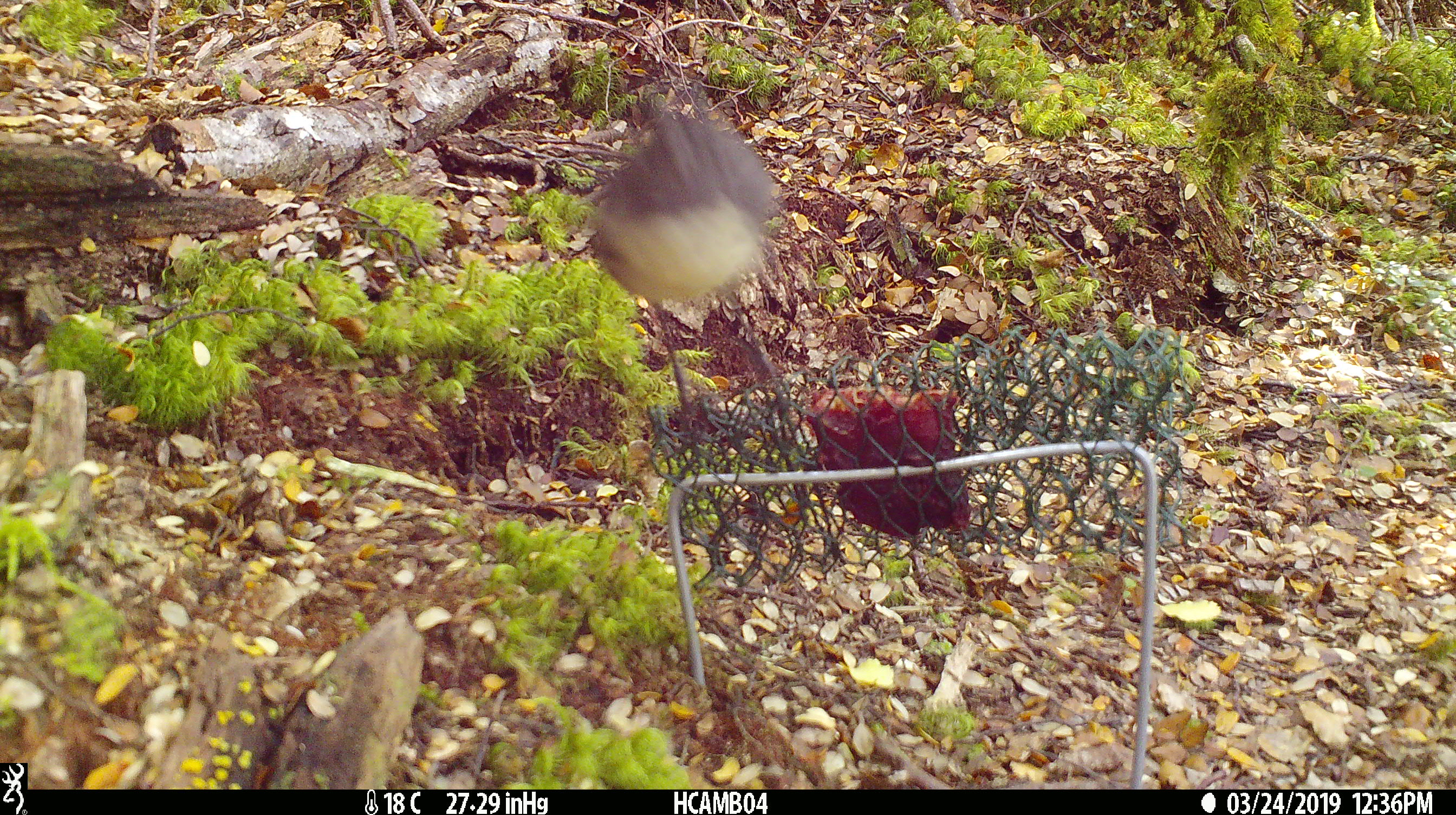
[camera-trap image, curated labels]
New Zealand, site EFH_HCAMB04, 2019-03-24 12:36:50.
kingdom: Animalia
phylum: Chordata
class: Aves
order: Passeriformes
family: Petroicidae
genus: Petroica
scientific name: Petroica australis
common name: new zealand robin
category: robin